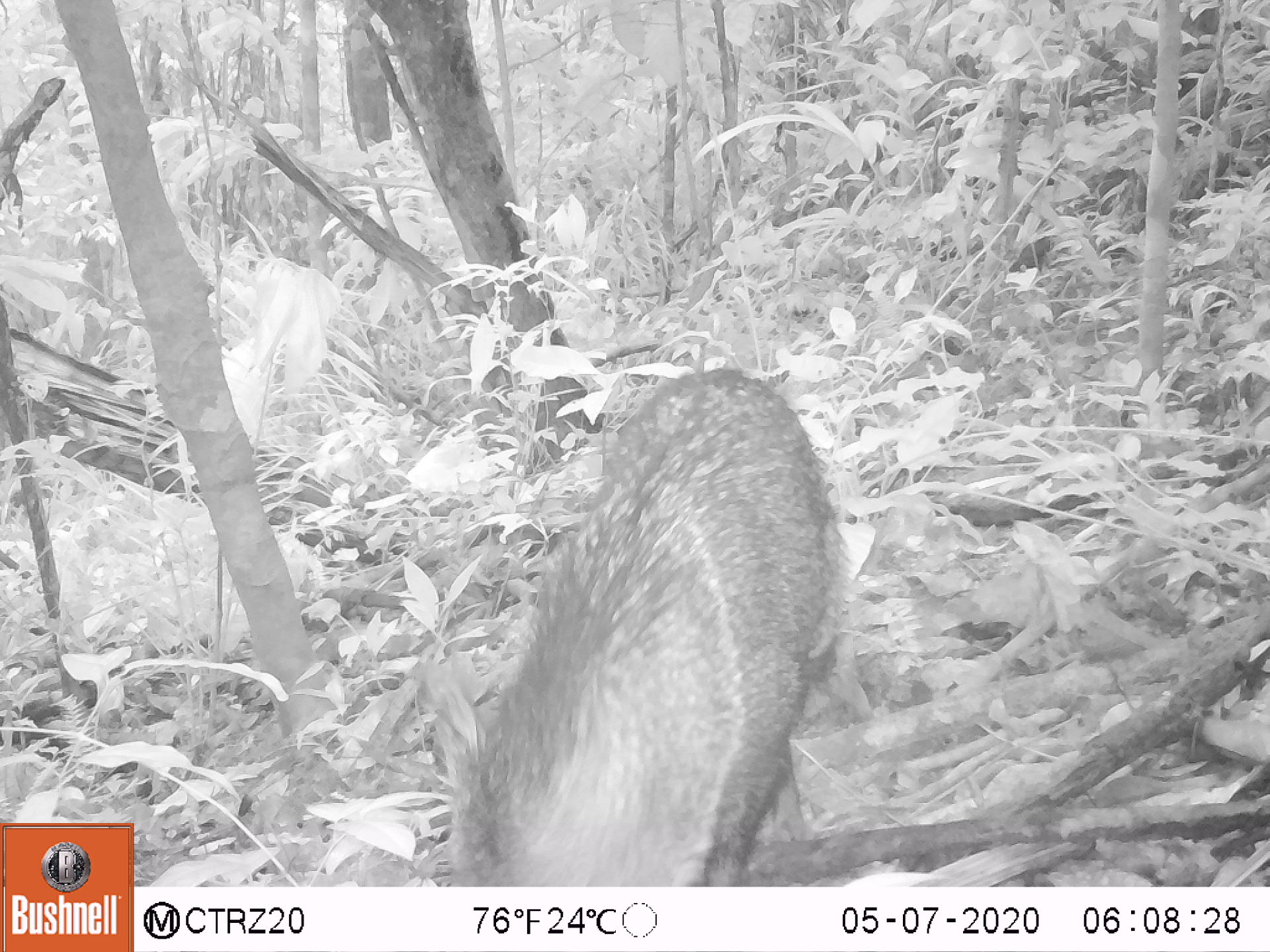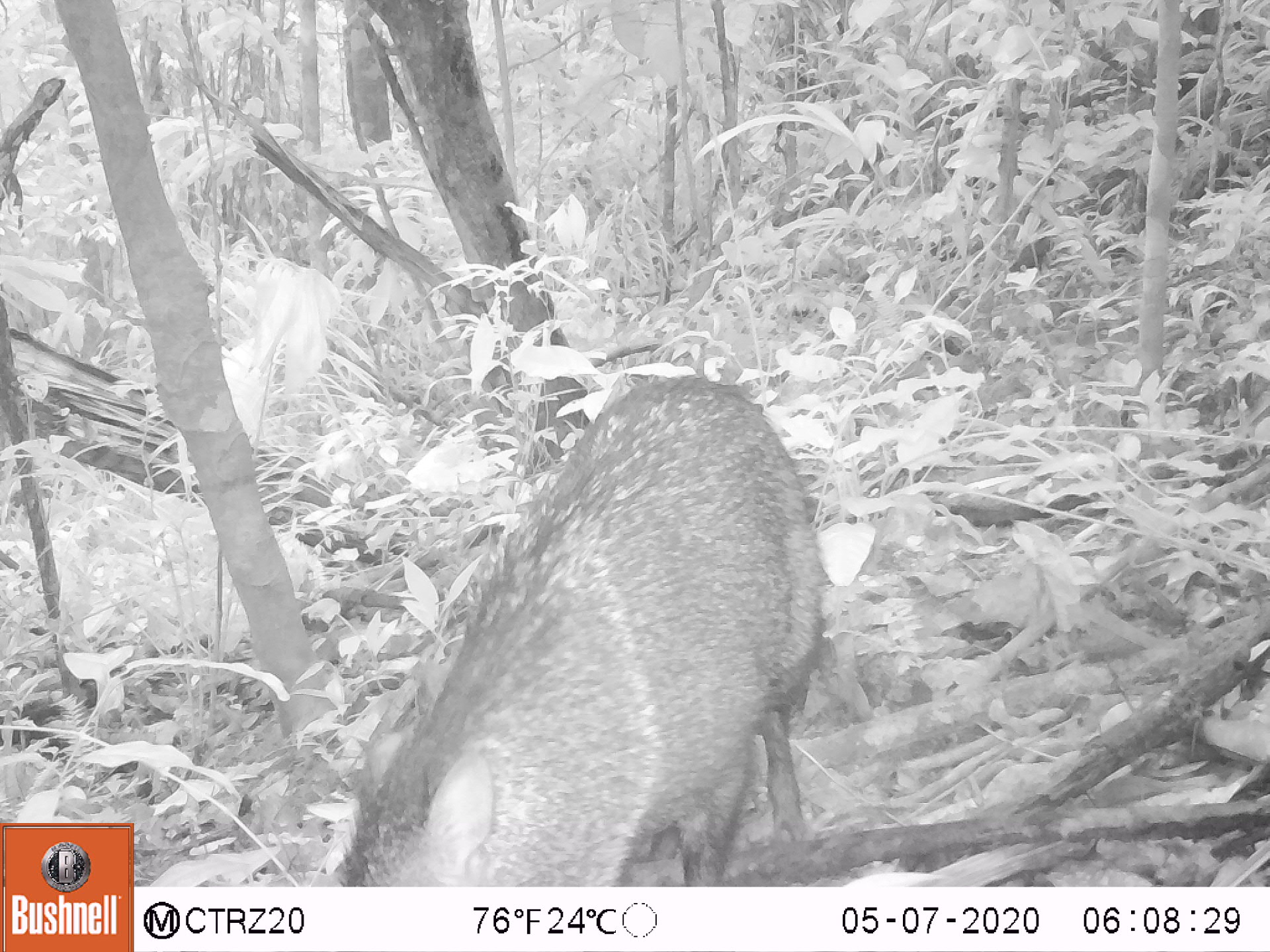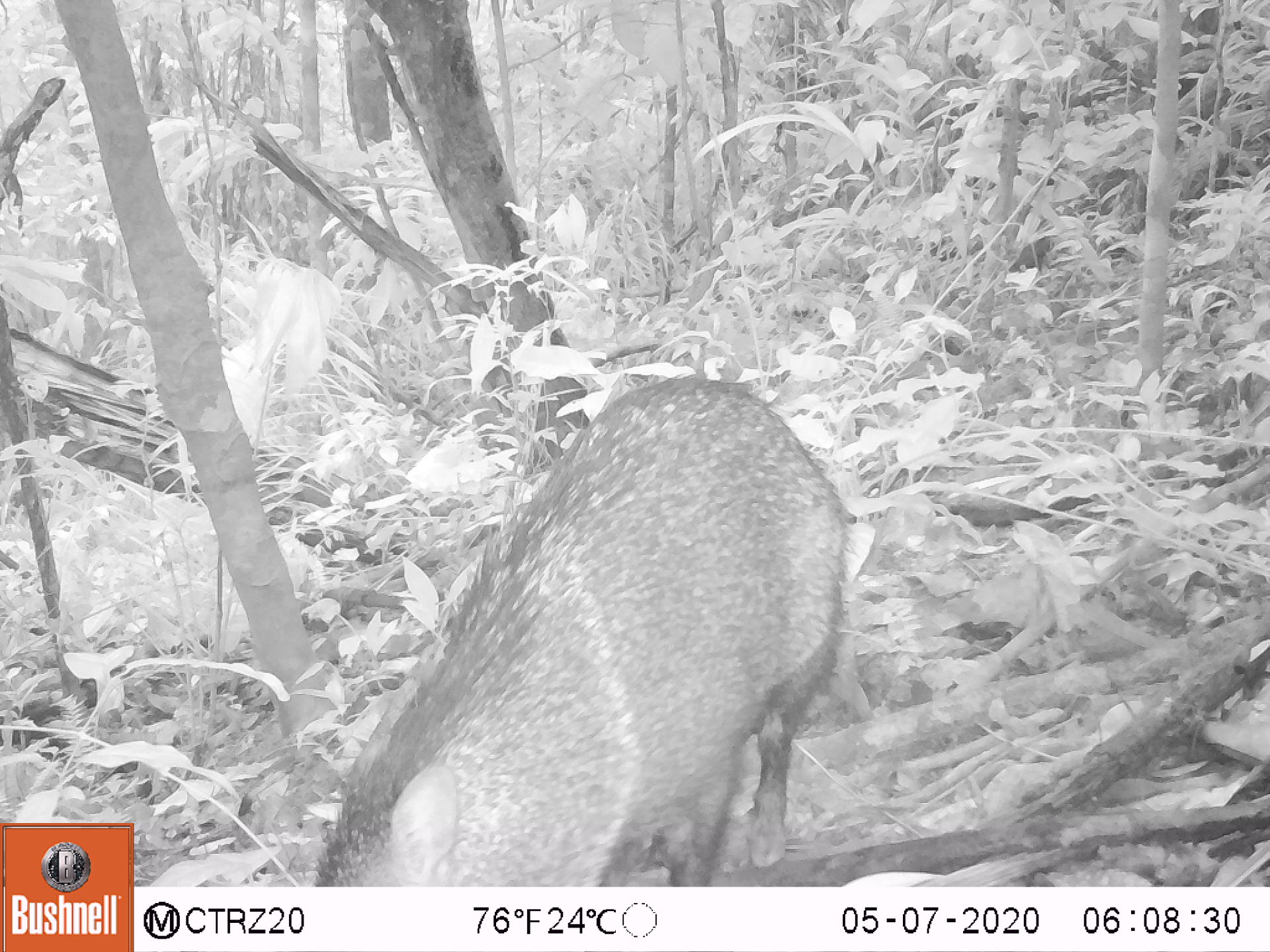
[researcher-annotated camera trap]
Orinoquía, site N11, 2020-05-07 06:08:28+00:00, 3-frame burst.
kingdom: Animalia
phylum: Chordata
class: Mammalia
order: Artiodactyla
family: Tayassuidae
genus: Pecari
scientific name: Pecari tajacu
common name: collared peccary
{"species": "collared peccary (Pecari tajacu)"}